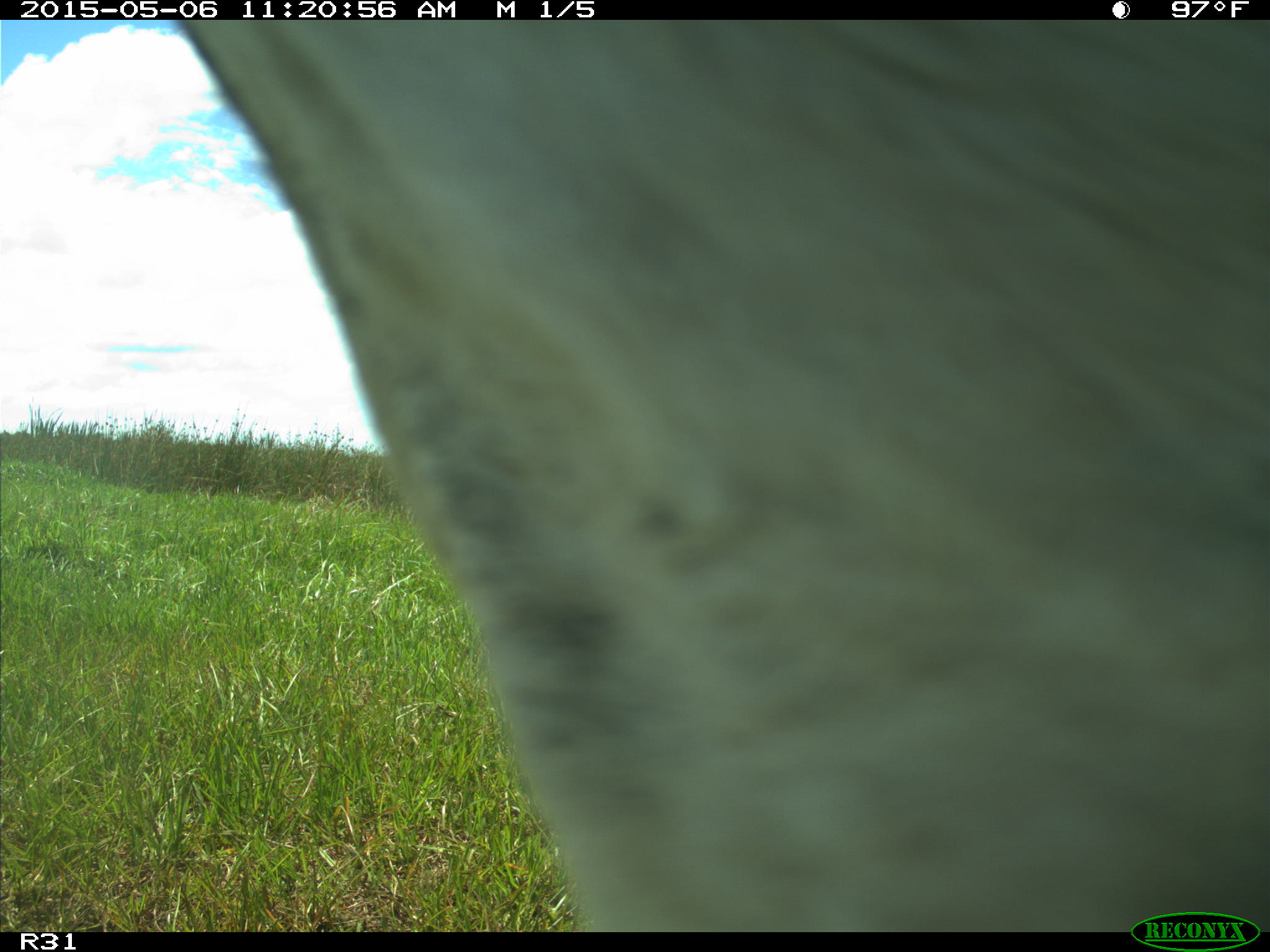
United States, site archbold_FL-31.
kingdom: Animalia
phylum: Chordata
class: Mammalia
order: Artiodactyla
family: Bovidae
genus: Bos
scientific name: Bos taurus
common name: domestic cow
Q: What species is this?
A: Bos taurus (domestic cow).